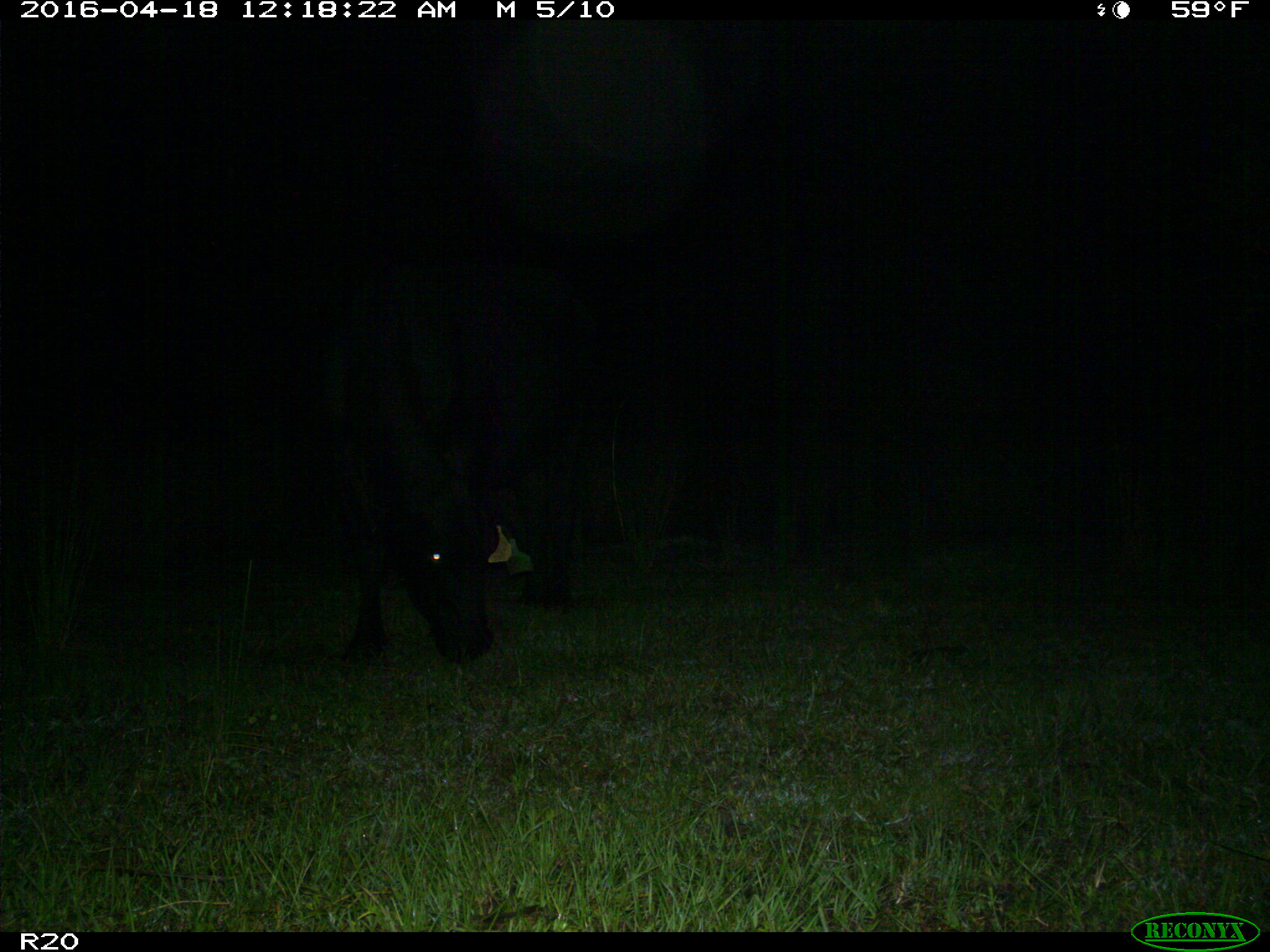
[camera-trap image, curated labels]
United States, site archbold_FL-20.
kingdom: Animalia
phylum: Chordata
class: Mammalia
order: Artiodactyla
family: Bovidae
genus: Bos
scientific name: Bos taurus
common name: domestic cow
Bos taurus (domestic cow).